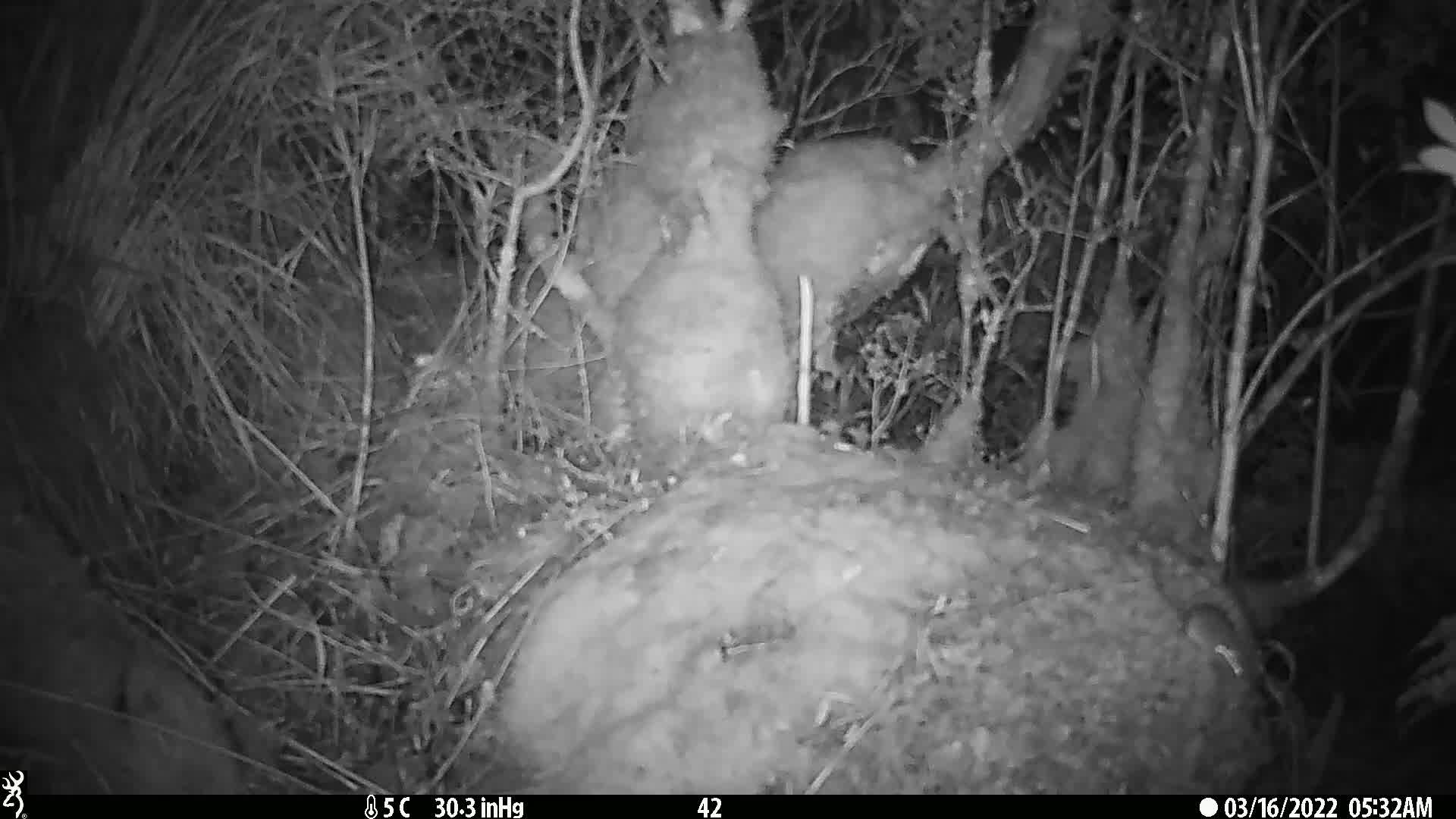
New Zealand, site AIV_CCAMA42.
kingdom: Animalia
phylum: Chordata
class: Mammalia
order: Rodentia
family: Muridae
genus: Mus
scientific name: Mus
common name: mouse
Mouse (Mus).